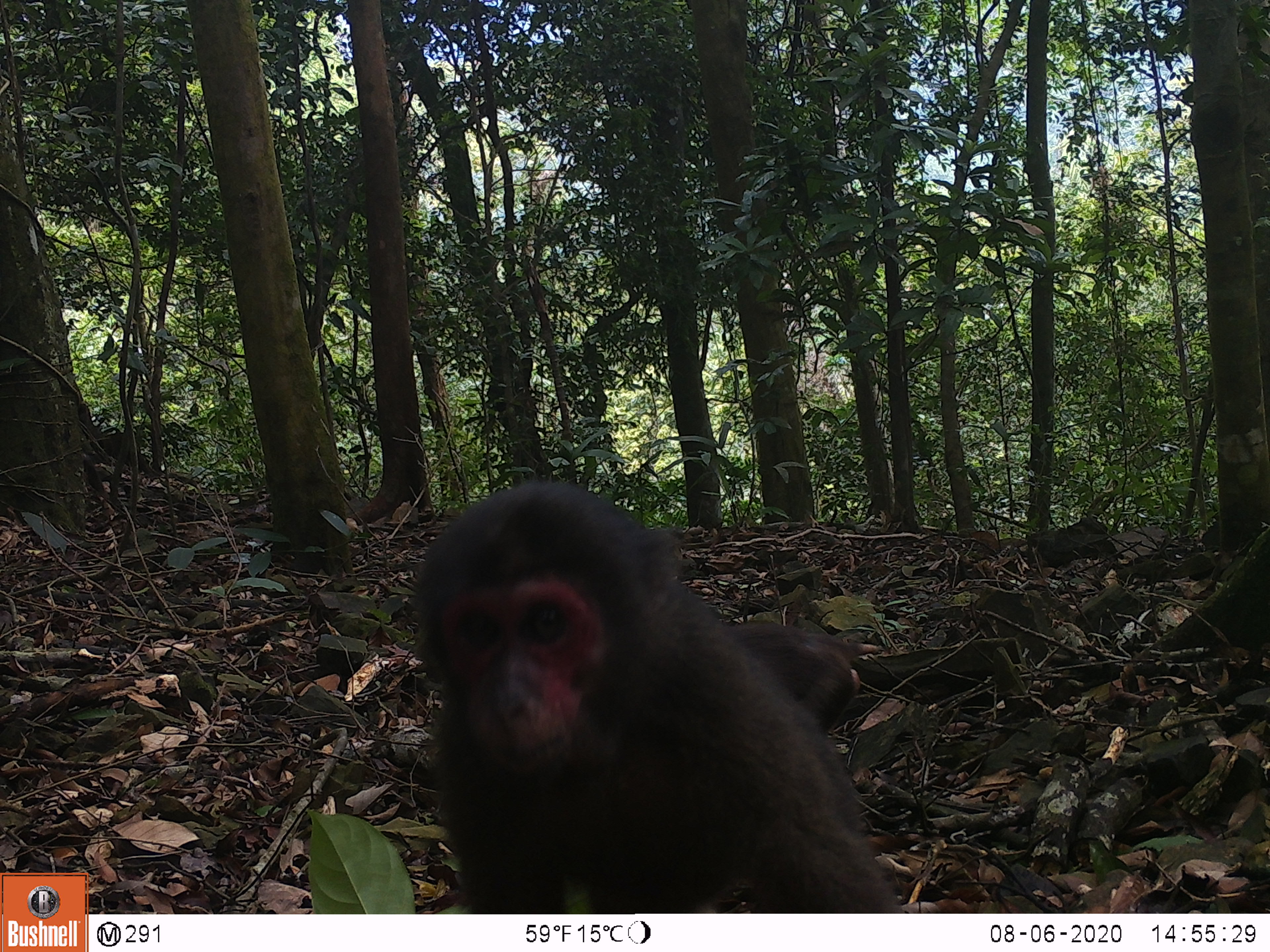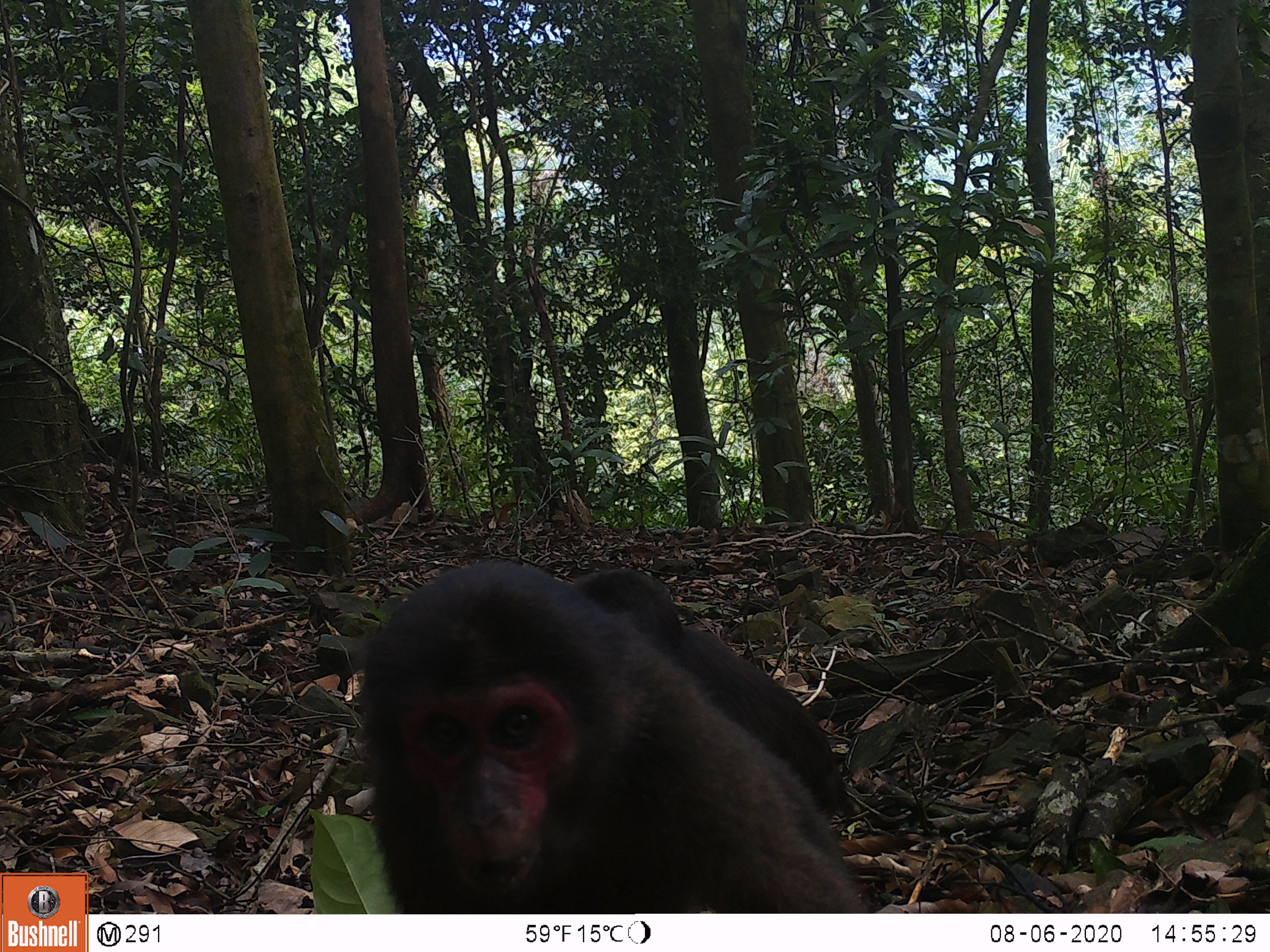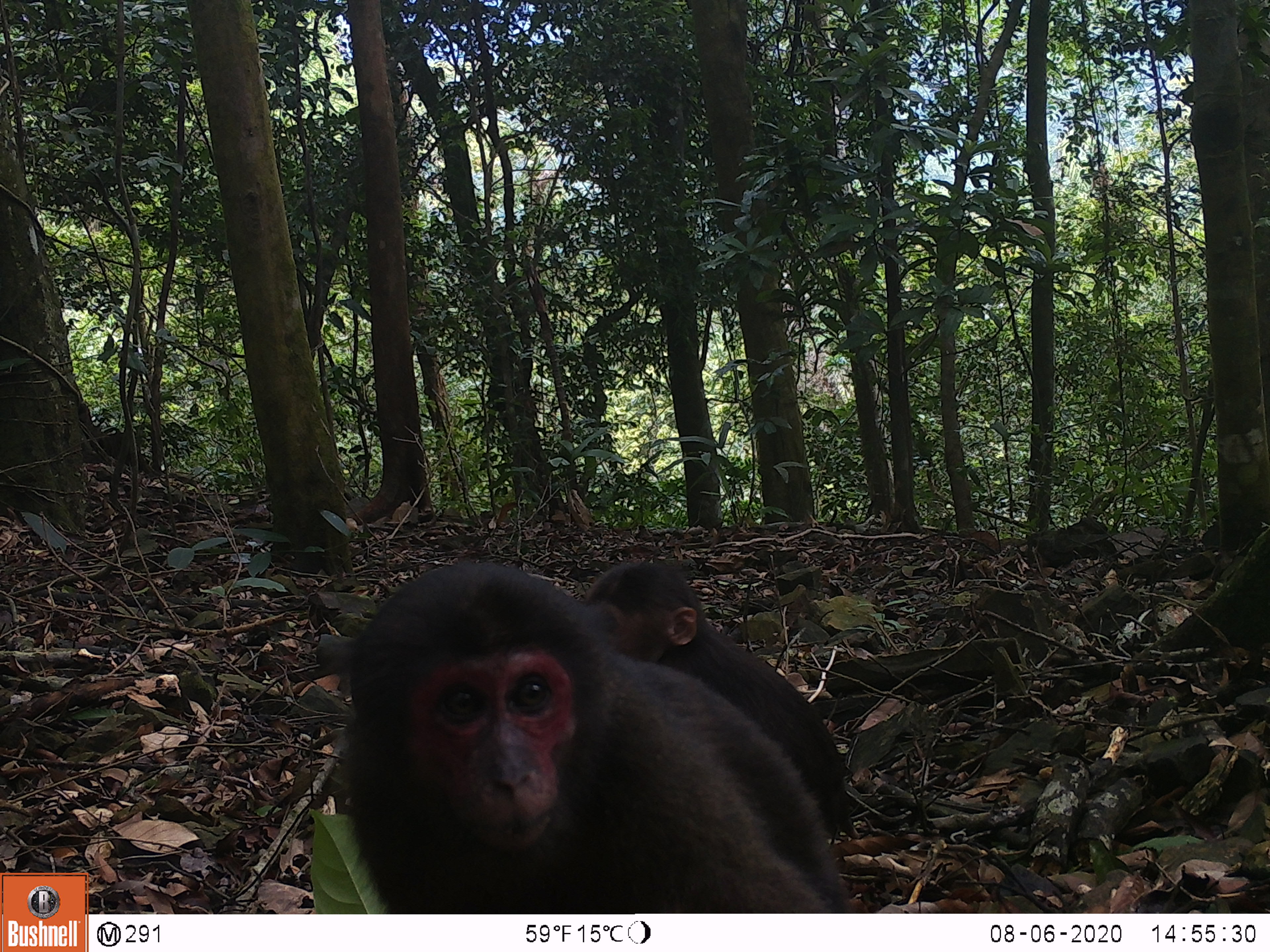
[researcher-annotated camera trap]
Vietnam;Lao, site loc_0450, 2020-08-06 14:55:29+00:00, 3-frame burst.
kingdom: Animalia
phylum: Chordata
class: Mammalia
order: Primates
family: Cercopithecidae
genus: Macaca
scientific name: Macaca arctoides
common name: stump-tailed macaque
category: stump tailed macaque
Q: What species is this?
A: Stump tailed macaque (stump-tailed macaque) (Macaca arctoides).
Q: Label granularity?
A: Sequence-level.